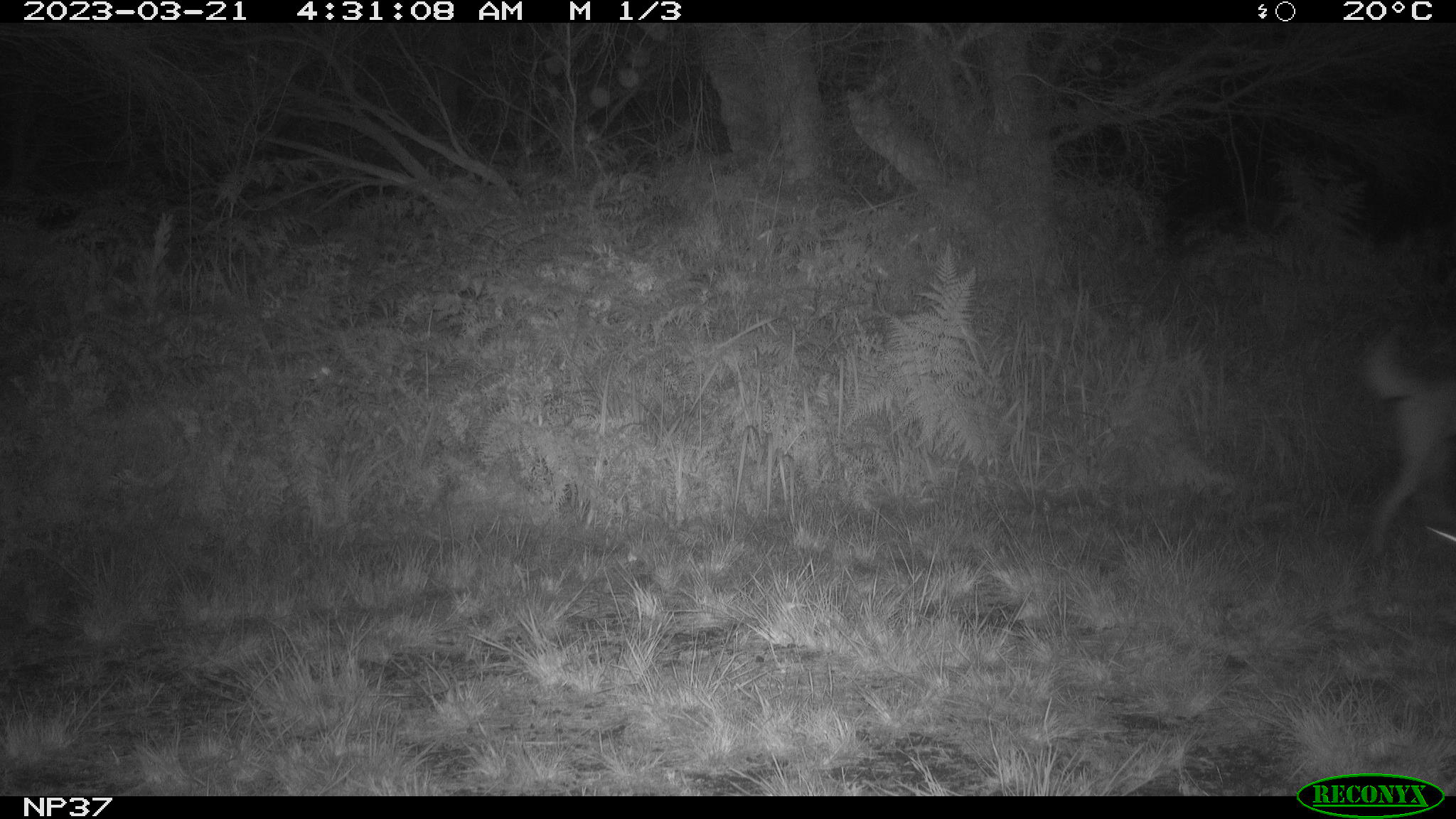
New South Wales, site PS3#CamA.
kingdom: Animalia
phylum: Chordata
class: Mammalia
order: Carnivora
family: Canidae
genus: Canis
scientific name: Canis familiaris dingo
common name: dingo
Dingo (Canis familiaris dingo).